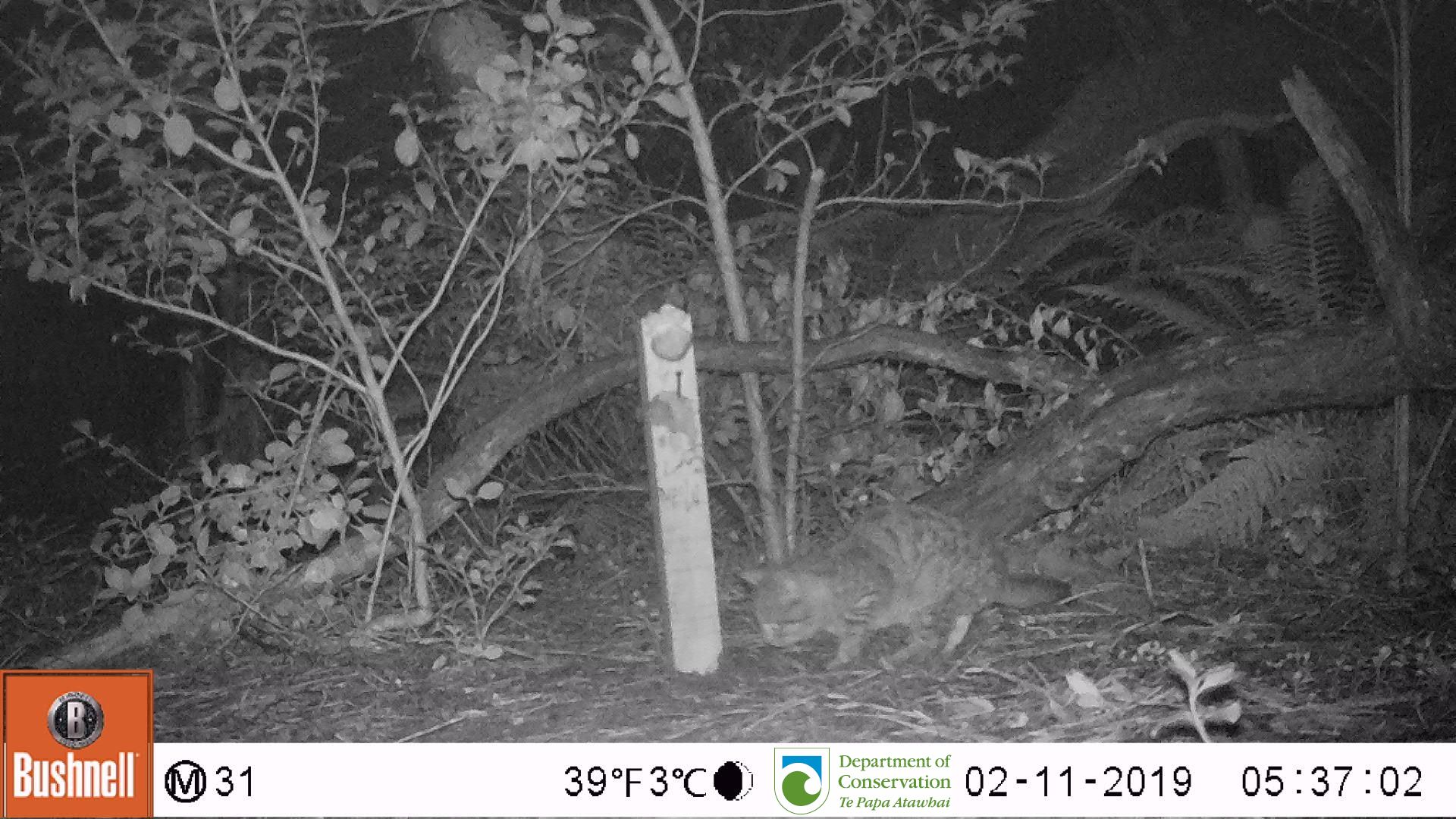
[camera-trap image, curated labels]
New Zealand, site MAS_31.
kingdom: Animalia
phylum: Chordata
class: Mammalia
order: Carnivora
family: Felidae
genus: Felis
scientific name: Felis catus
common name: domestic cat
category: cat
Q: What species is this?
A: Cat (domestic cat) (Felis catus).